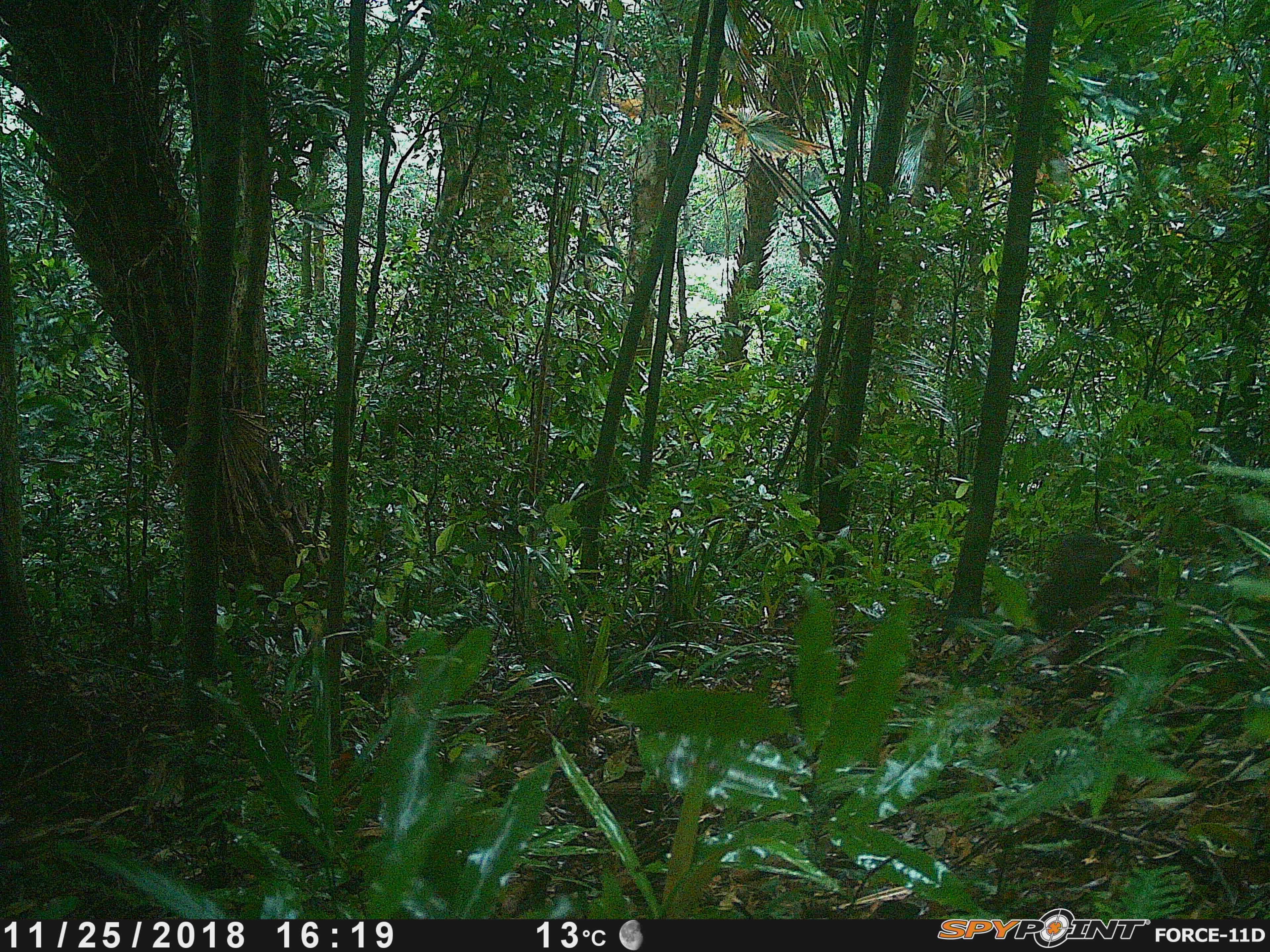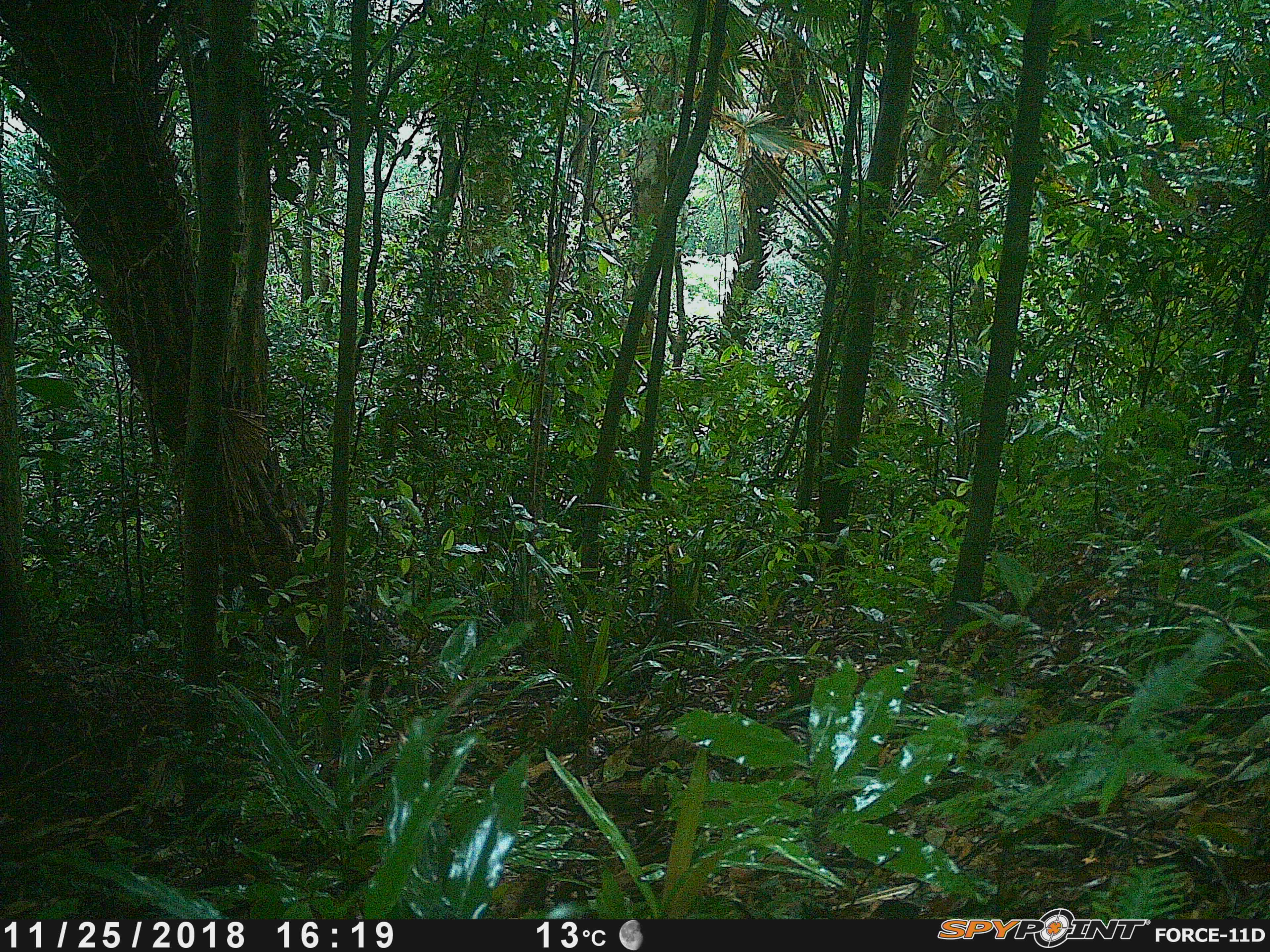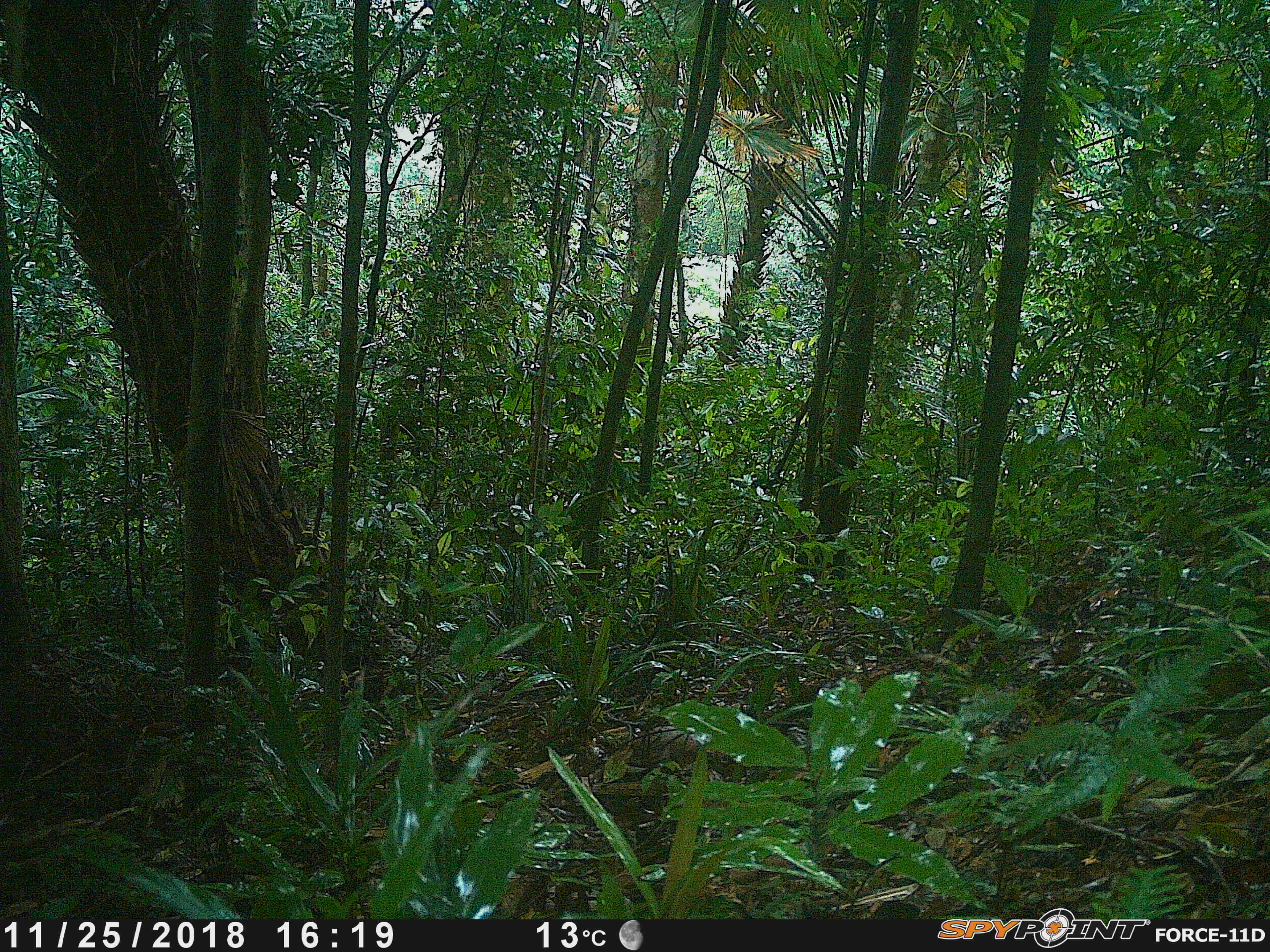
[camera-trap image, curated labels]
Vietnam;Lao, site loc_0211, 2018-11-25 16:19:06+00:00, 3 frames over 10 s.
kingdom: Animalia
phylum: Chordata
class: Mammalia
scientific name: Mammalia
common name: mammal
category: unidentified small mammal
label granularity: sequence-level